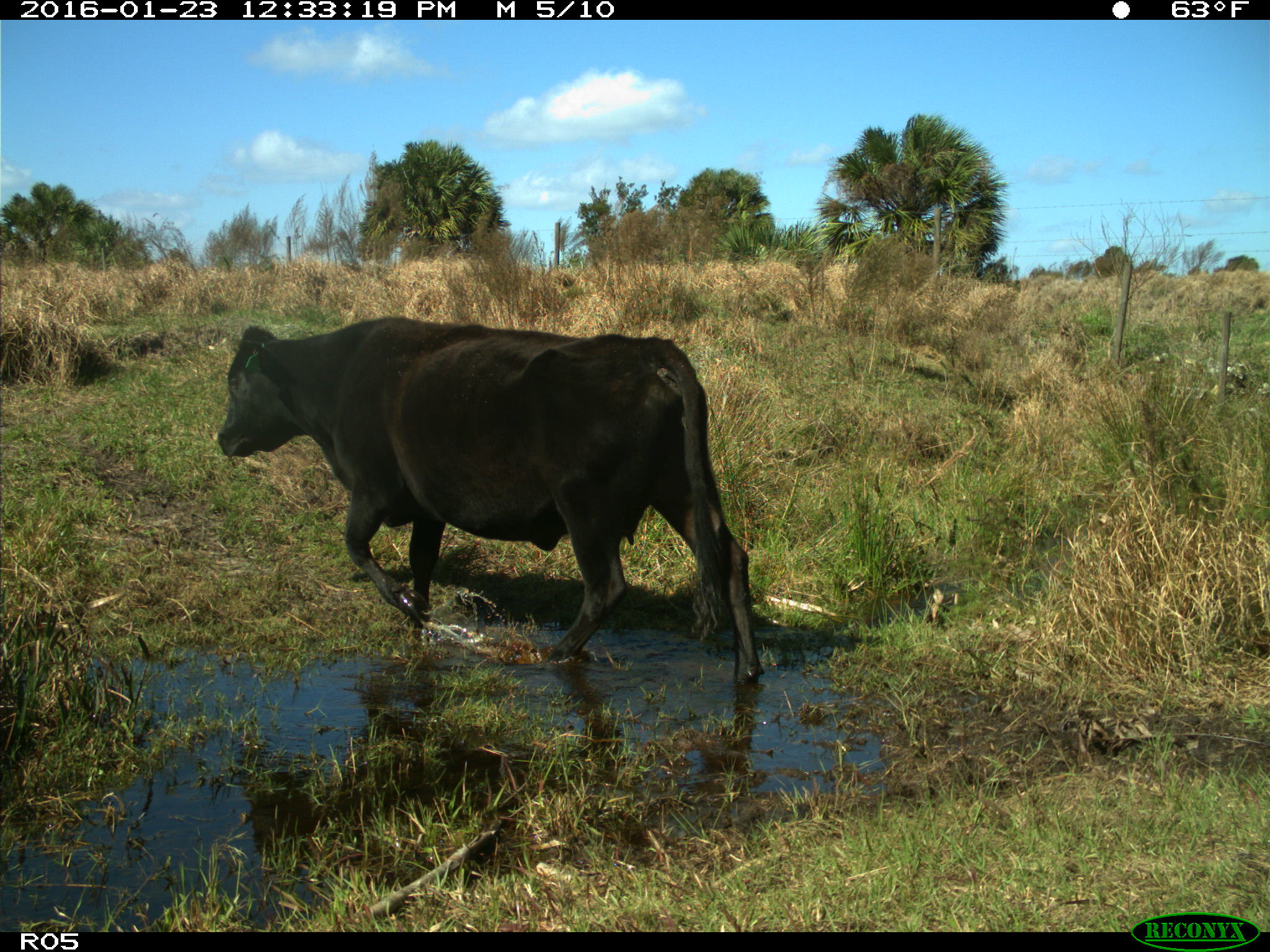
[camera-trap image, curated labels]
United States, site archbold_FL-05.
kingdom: Animalia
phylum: Chordata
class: Mammalia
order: Artiodactyla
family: Bovidae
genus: Bos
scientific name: Bos taurus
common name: domestic cow